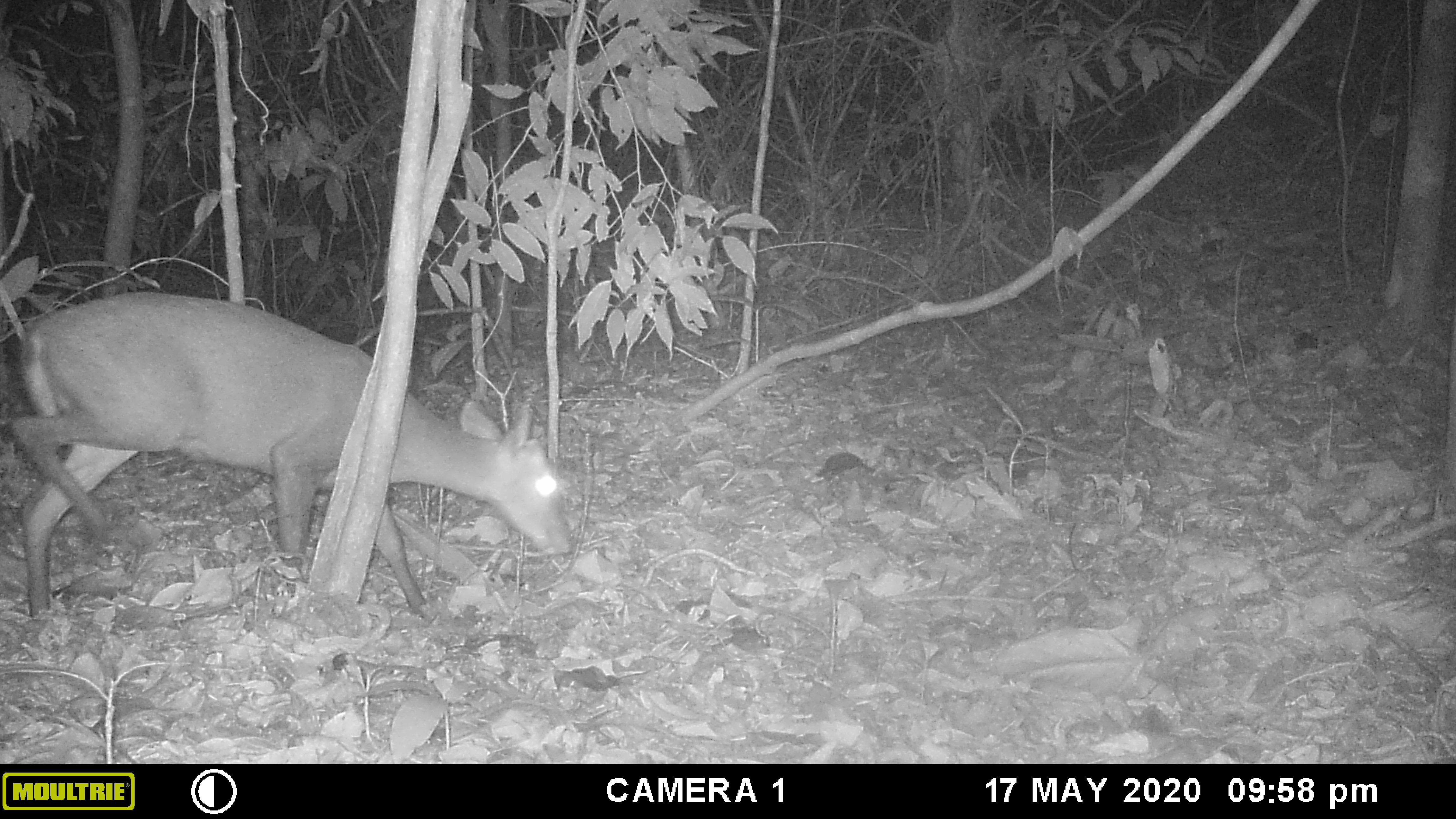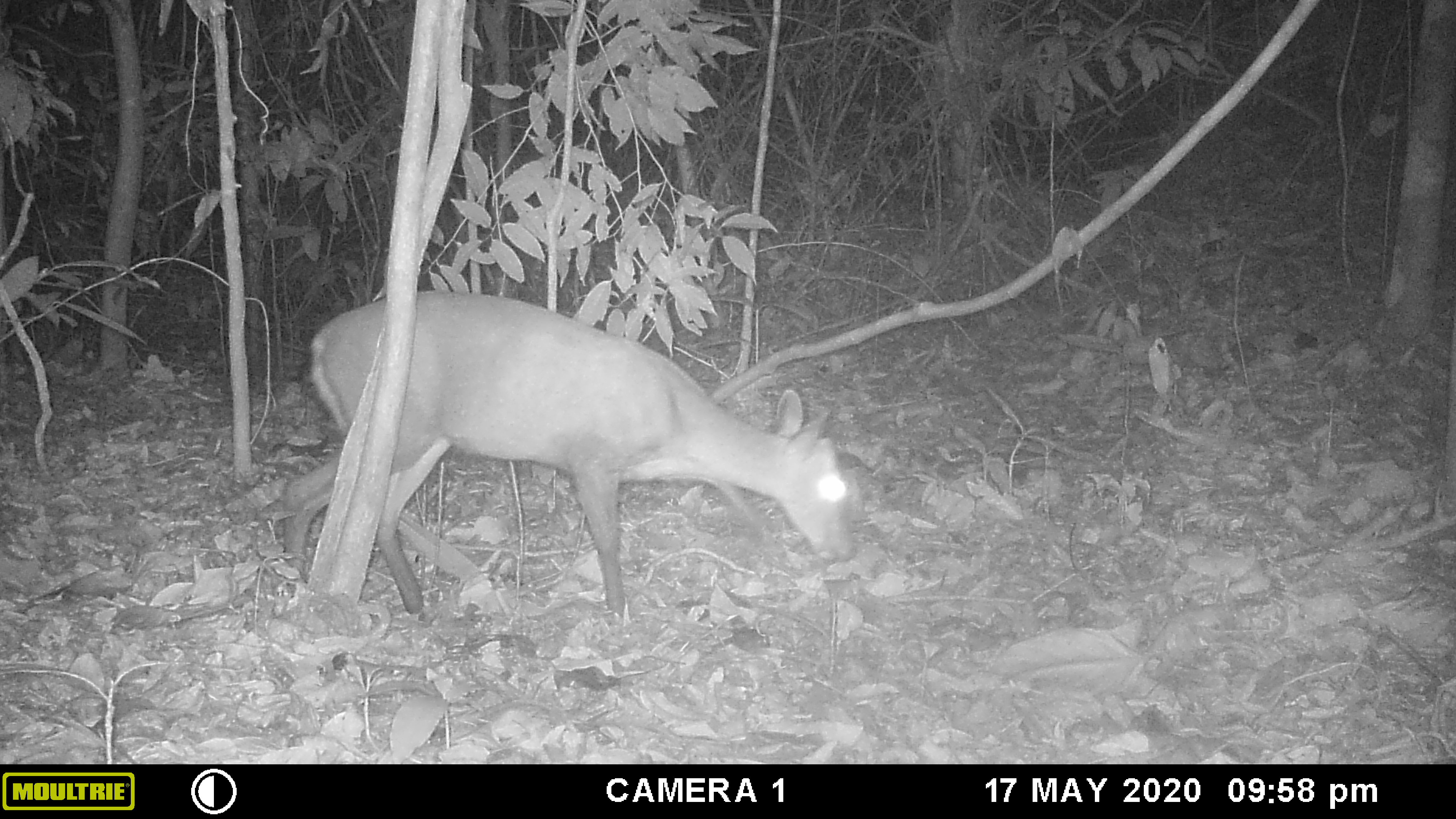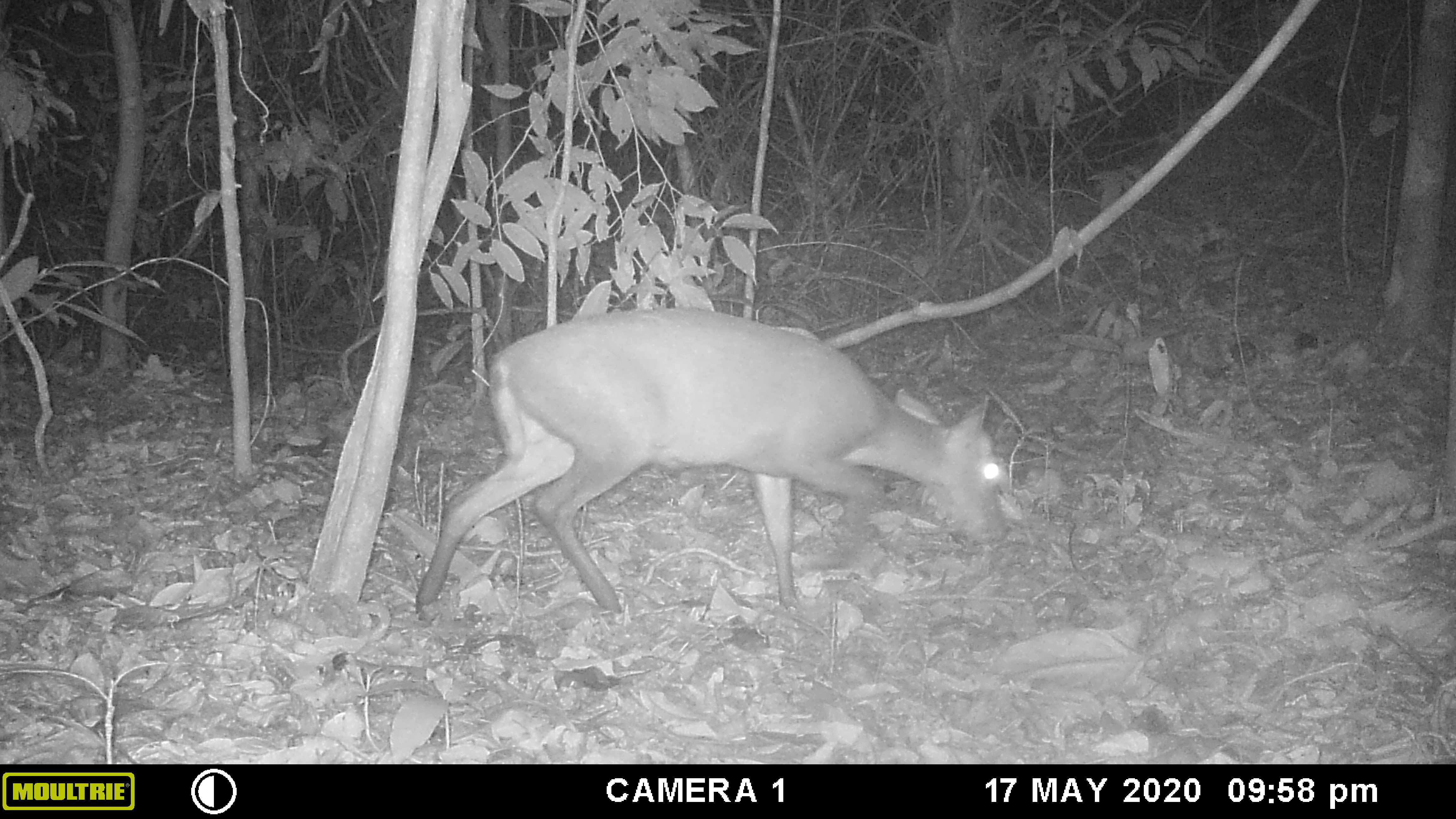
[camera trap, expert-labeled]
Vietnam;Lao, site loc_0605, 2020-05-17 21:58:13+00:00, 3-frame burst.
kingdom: Animalia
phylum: Chordata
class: Mammalia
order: Artiodactyla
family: Cervidae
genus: Muntiacus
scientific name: Muntiacus rooseveltorum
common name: roosevelt's muntjac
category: roosevelts muntjac group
Roosevelts muntjac group (roosevelt's muntjac) (Muntiacus rooseveltorum). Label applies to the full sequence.